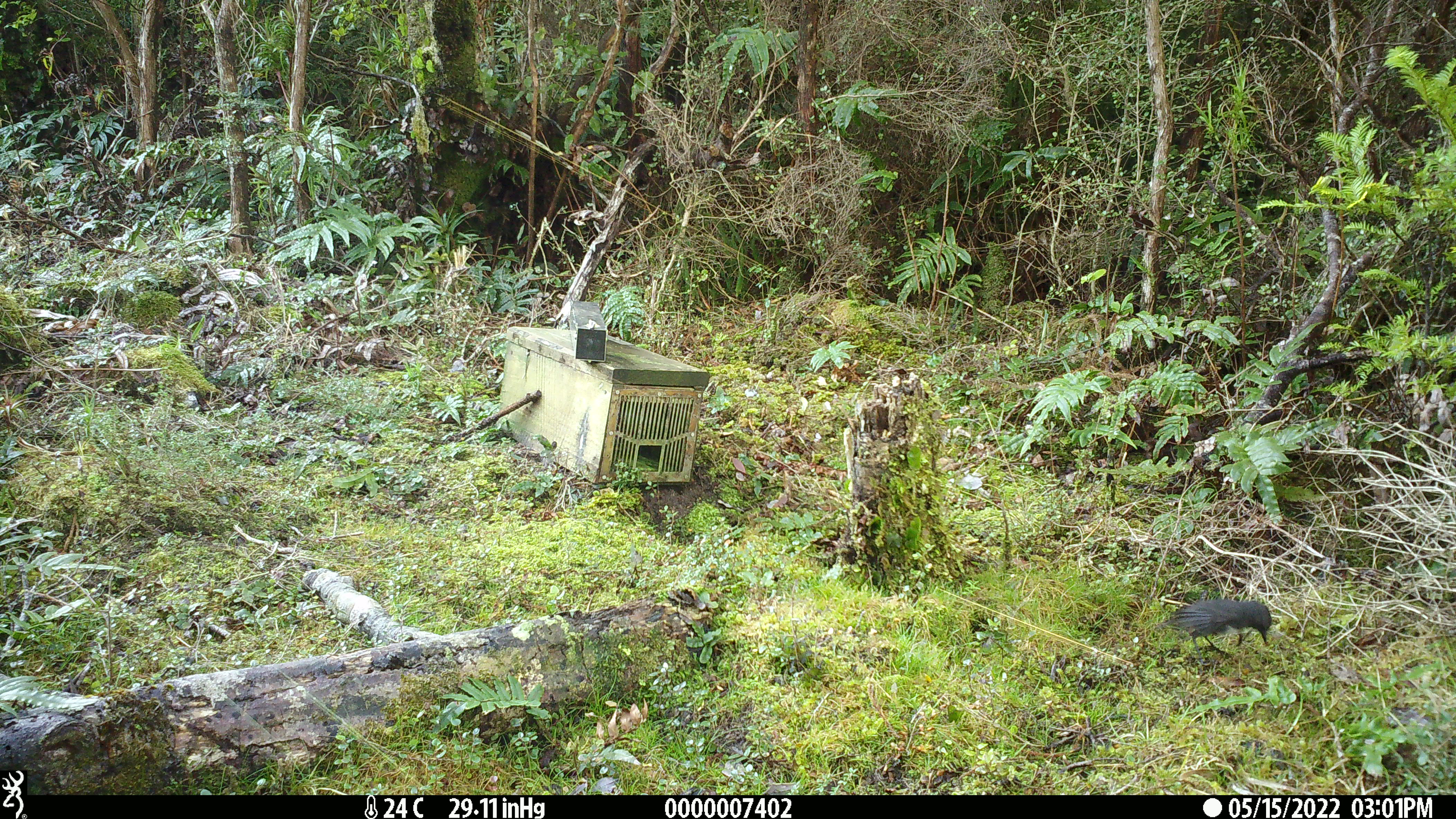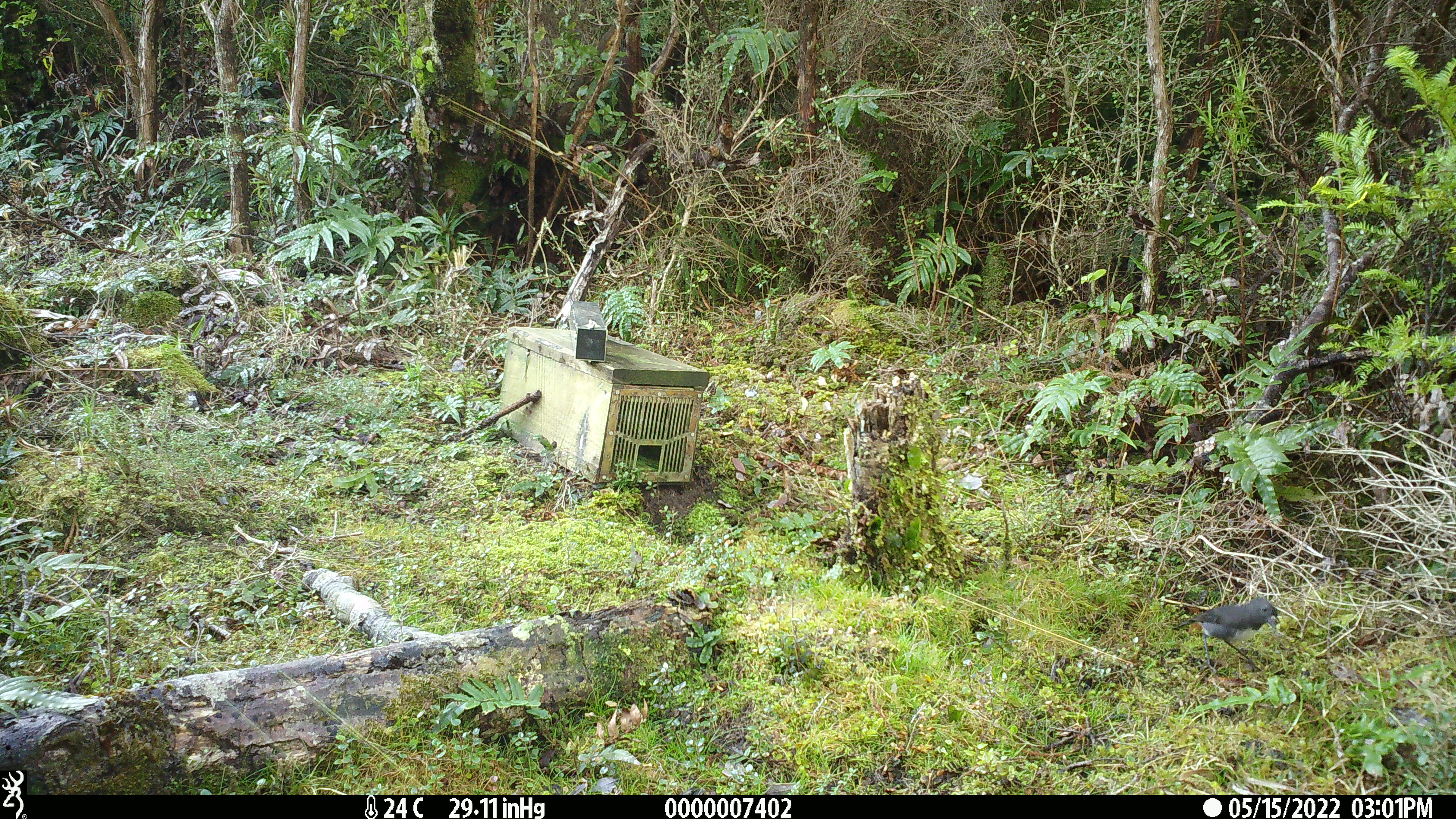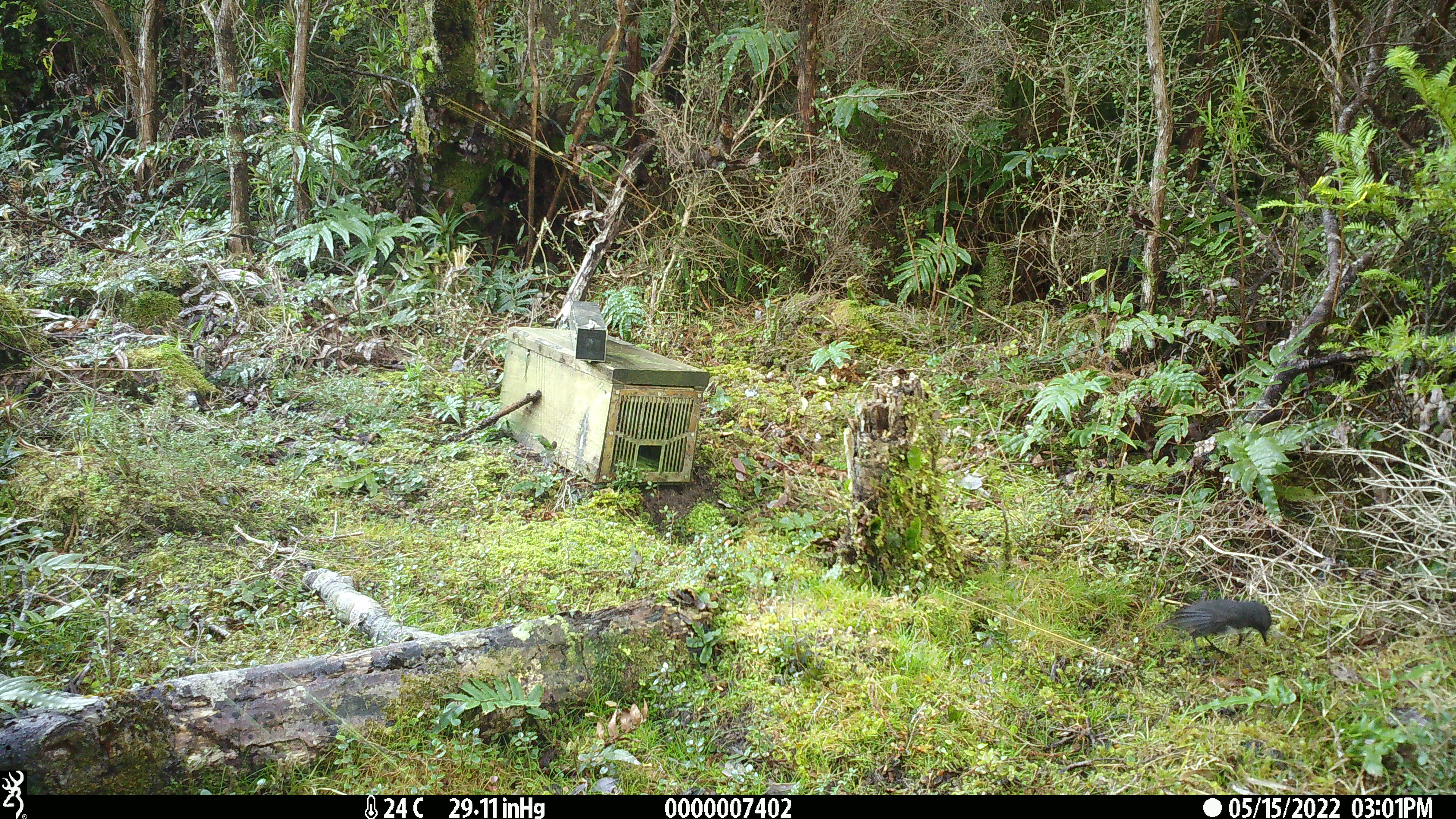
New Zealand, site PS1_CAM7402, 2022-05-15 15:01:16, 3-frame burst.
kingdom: Animalia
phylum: Chordata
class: Aves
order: Passeriformes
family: Petroicidae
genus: Petroica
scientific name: Petroica australis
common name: new zealand robin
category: robin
Robin (new zealand robin) (Petroica australis).